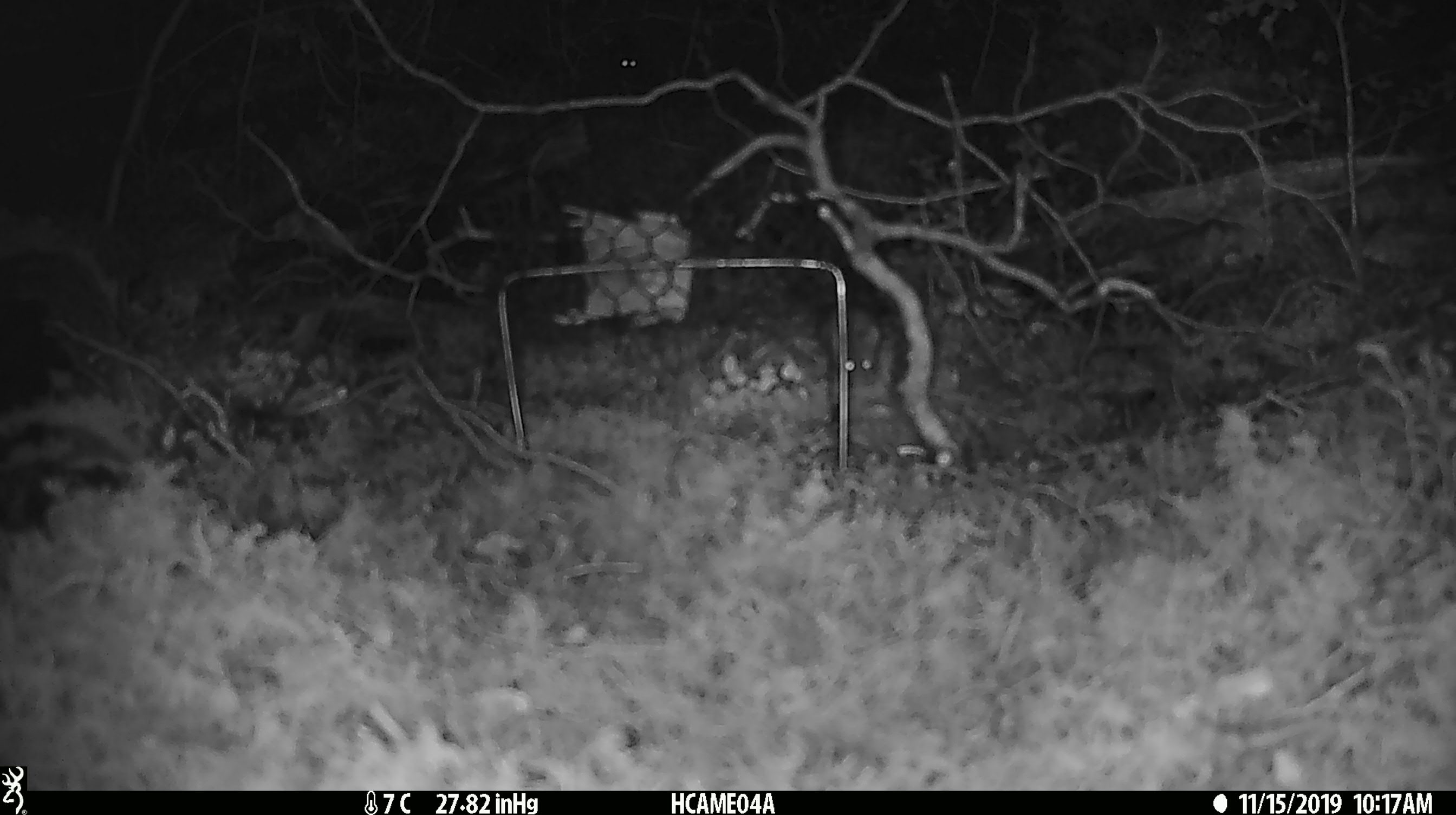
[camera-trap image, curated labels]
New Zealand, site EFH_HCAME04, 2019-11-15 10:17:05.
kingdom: Animalia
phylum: Chordata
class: Mammalia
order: Rodentia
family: Muridae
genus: Mus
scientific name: Mus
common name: mouse